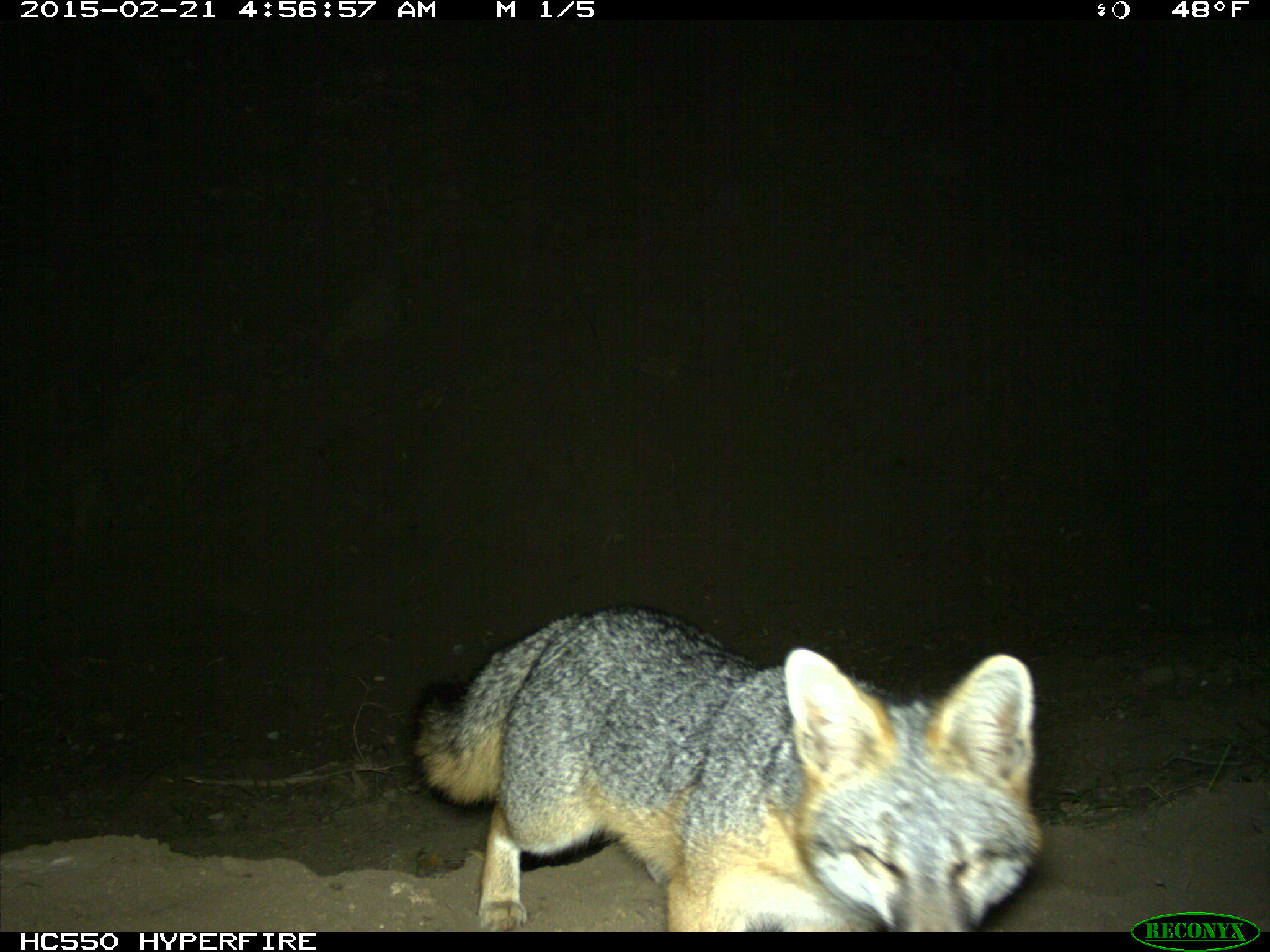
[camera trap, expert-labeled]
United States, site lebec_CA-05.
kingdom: Animalia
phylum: Chordata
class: Mammalia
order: Carnivora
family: Canidae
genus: Urocyon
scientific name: Urocyon cinereoargenteus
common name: gray fox